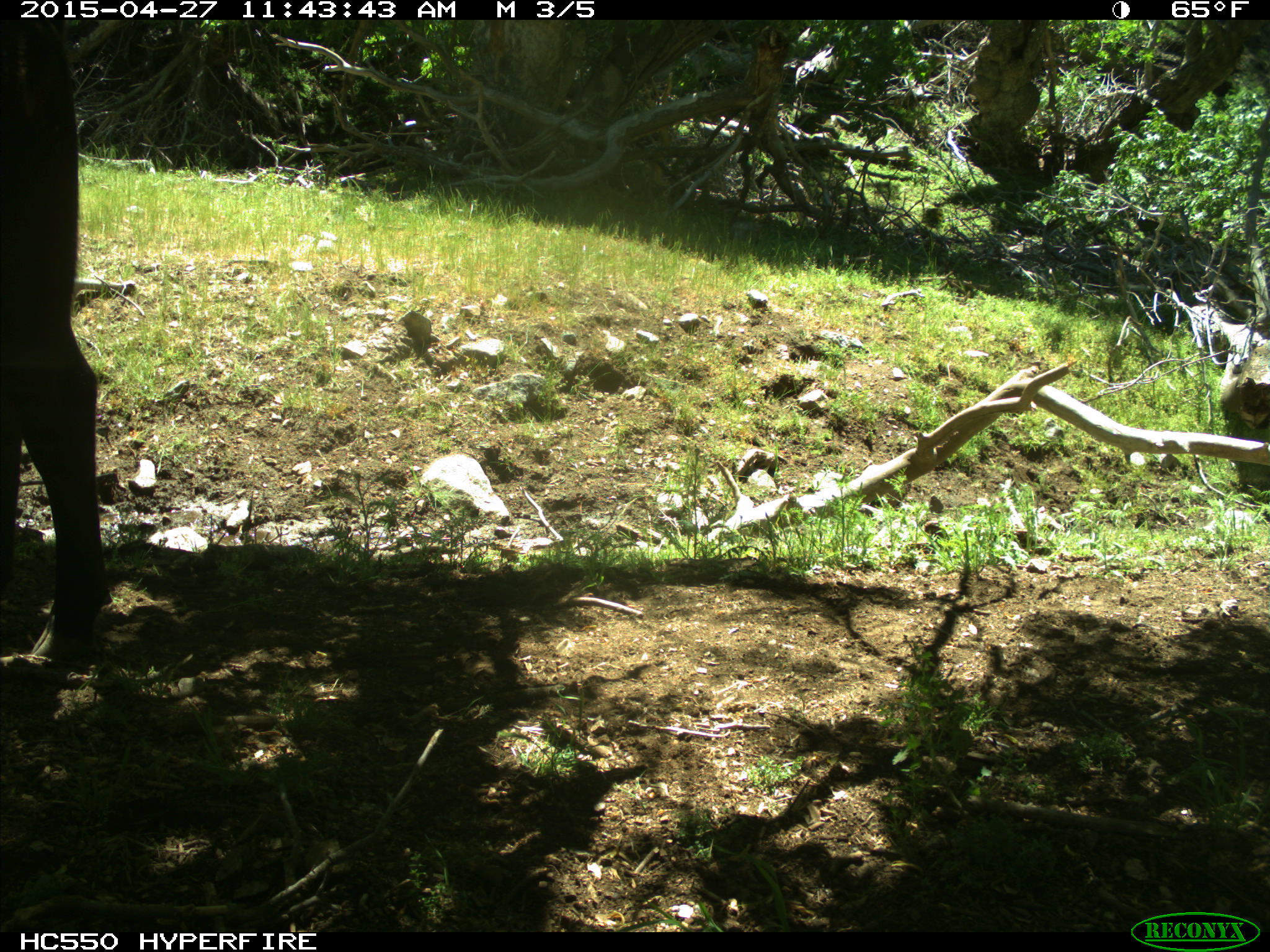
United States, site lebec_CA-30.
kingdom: Animalia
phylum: Chordata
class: Mammalia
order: Artiodactyla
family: Bovidae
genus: Bos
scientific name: Bos taurus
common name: domestic cow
Bos taurus (domestic cow).